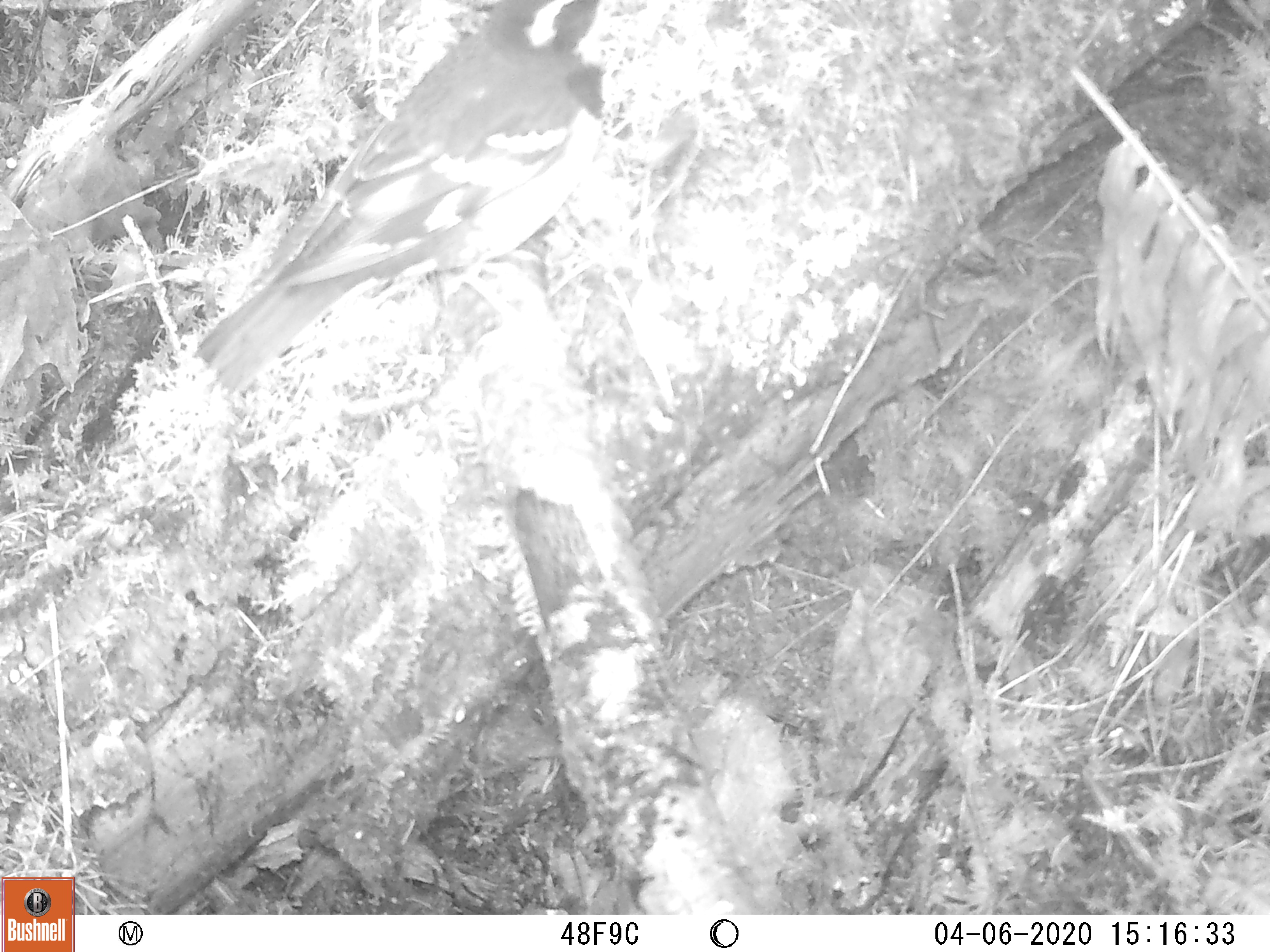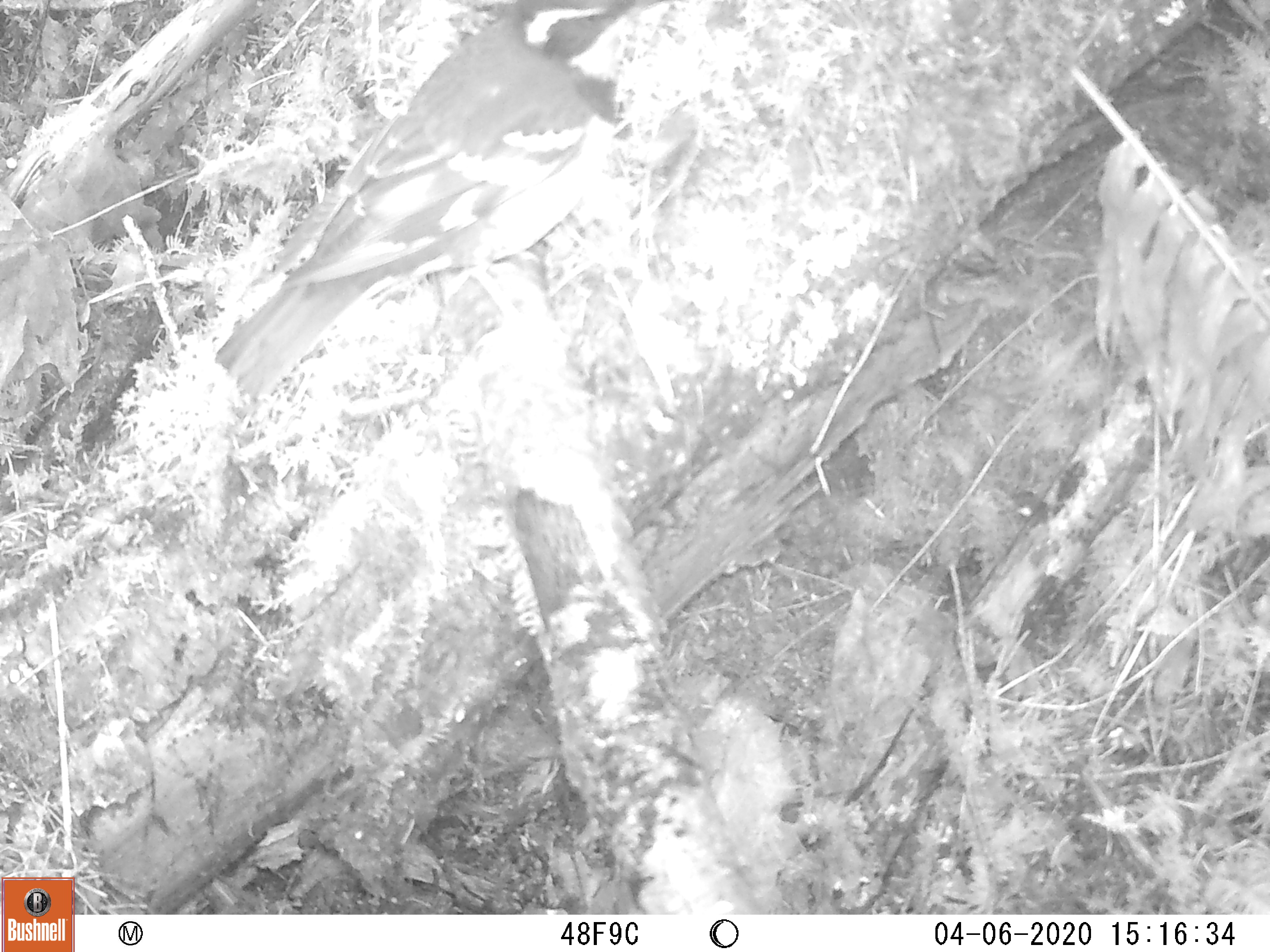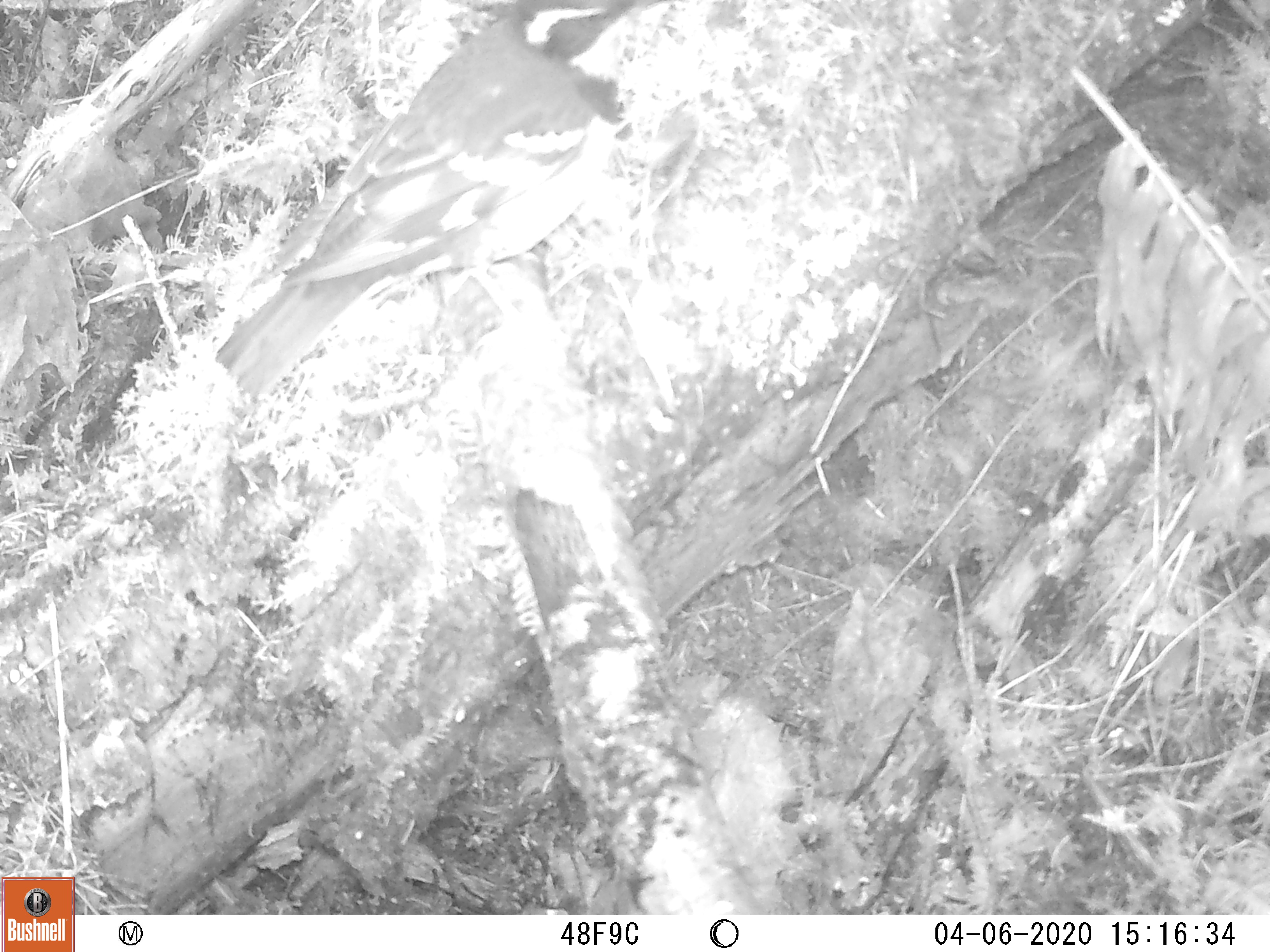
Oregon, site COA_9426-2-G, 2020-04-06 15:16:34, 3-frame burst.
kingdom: Animalia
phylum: Chordata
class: Aves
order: Passeriformes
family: Turdidae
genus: Ixoreus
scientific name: Ixoreus naevius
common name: varied thrush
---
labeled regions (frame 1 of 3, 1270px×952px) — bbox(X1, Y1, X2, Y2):
varied thrush: bbox(195, 0, 614, 388)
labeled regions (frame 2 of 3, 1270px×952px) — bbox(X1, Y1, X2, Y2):
varied thrush: bbox(213, 1, 657, 392)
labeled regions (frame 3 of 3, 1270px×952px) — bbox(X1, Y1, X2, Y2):
varied thrush: bbox(215, 2, 655, 398)